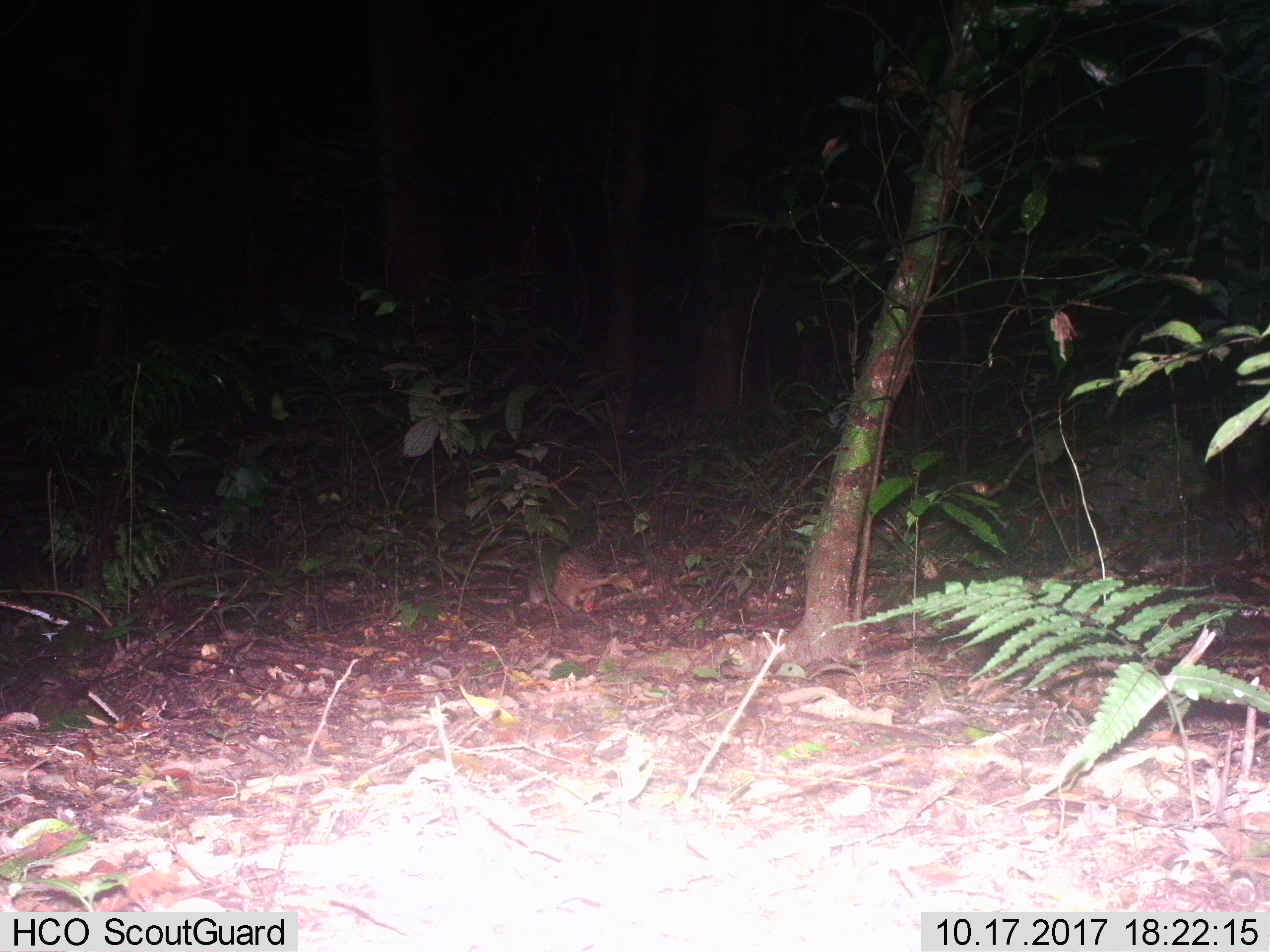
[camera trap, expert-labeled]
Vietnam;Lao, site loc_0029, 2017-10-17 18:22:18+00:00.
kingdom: Animalia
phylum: Chordata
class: Mammalia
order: Rodentia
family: Hystricidae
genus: Atherurus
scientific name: Atherurus macrourus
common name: asiatic brush-tailed porcupine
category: asiatic brush tailed porcupine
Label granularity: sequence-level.